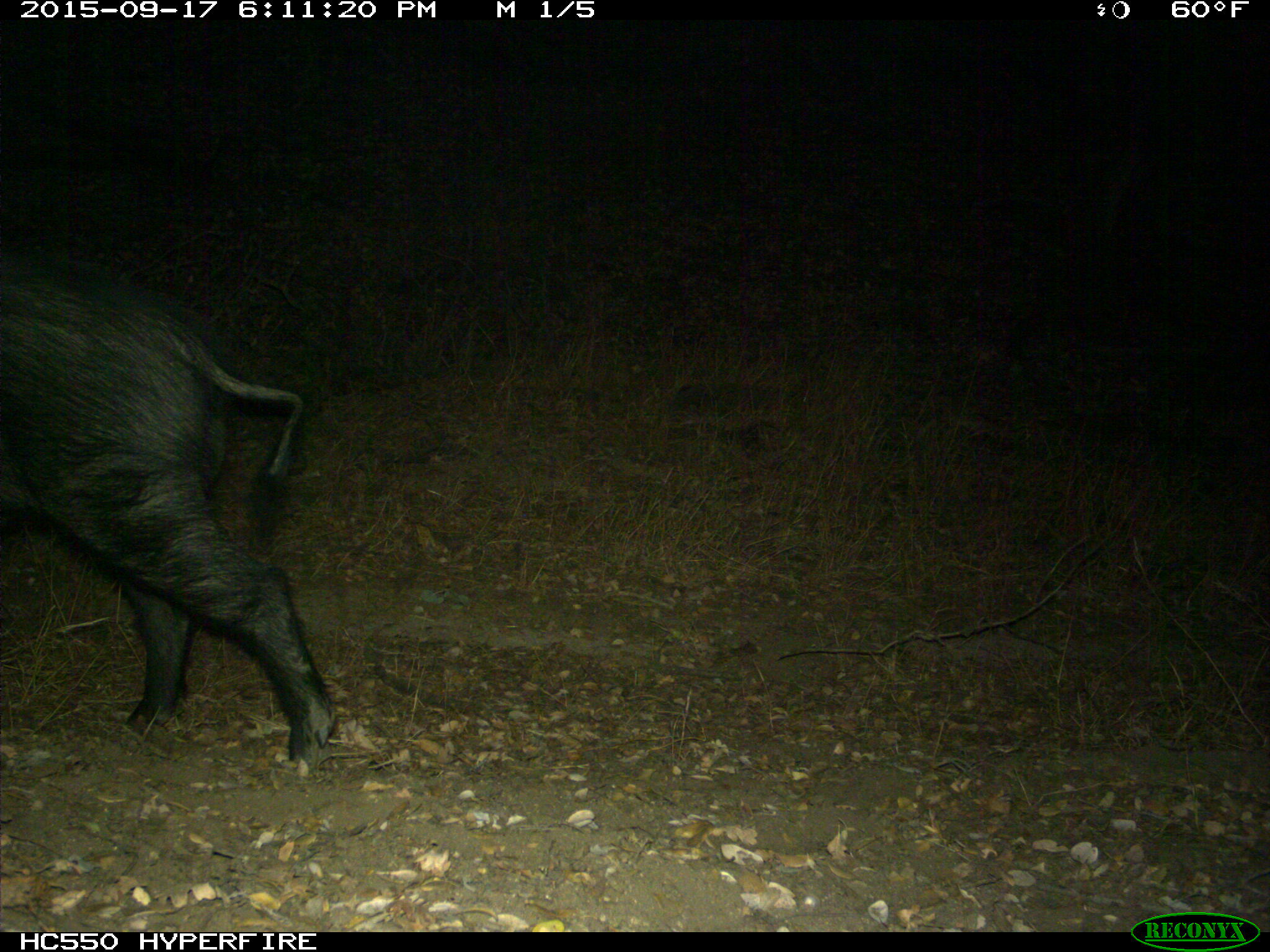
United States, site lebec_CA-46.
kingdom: Animalia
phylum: Chordata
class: Mammalia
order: Artiodactyla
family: Suidae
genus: Sus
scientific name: Sus scrofa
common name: wild boar